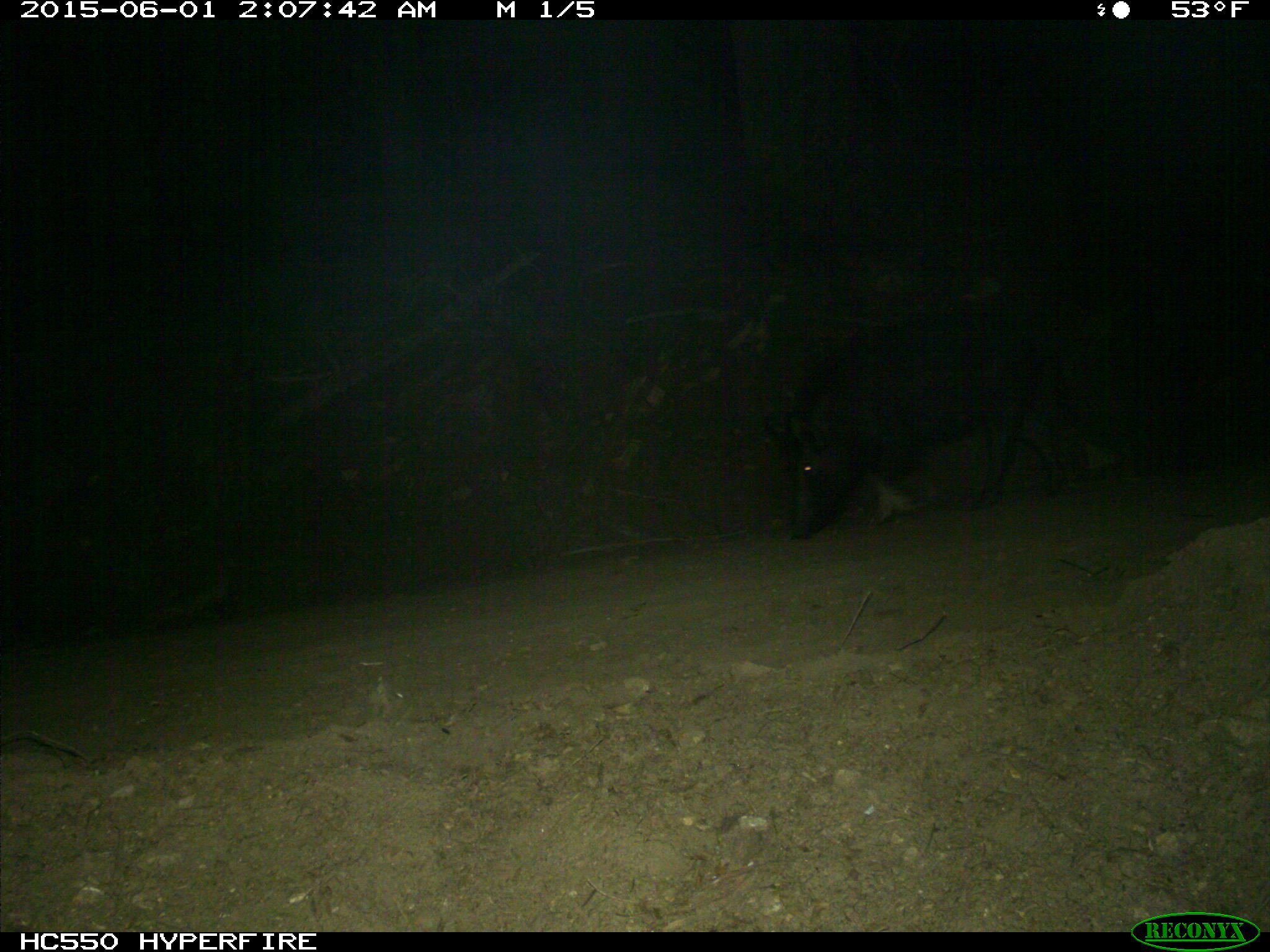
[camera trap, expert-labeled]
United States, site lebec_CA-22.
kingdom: Animalia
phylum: Chordata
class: Mammalia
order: Artiodactyla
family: Suidae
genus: Sus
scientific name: Sus scrofa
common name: wild boar